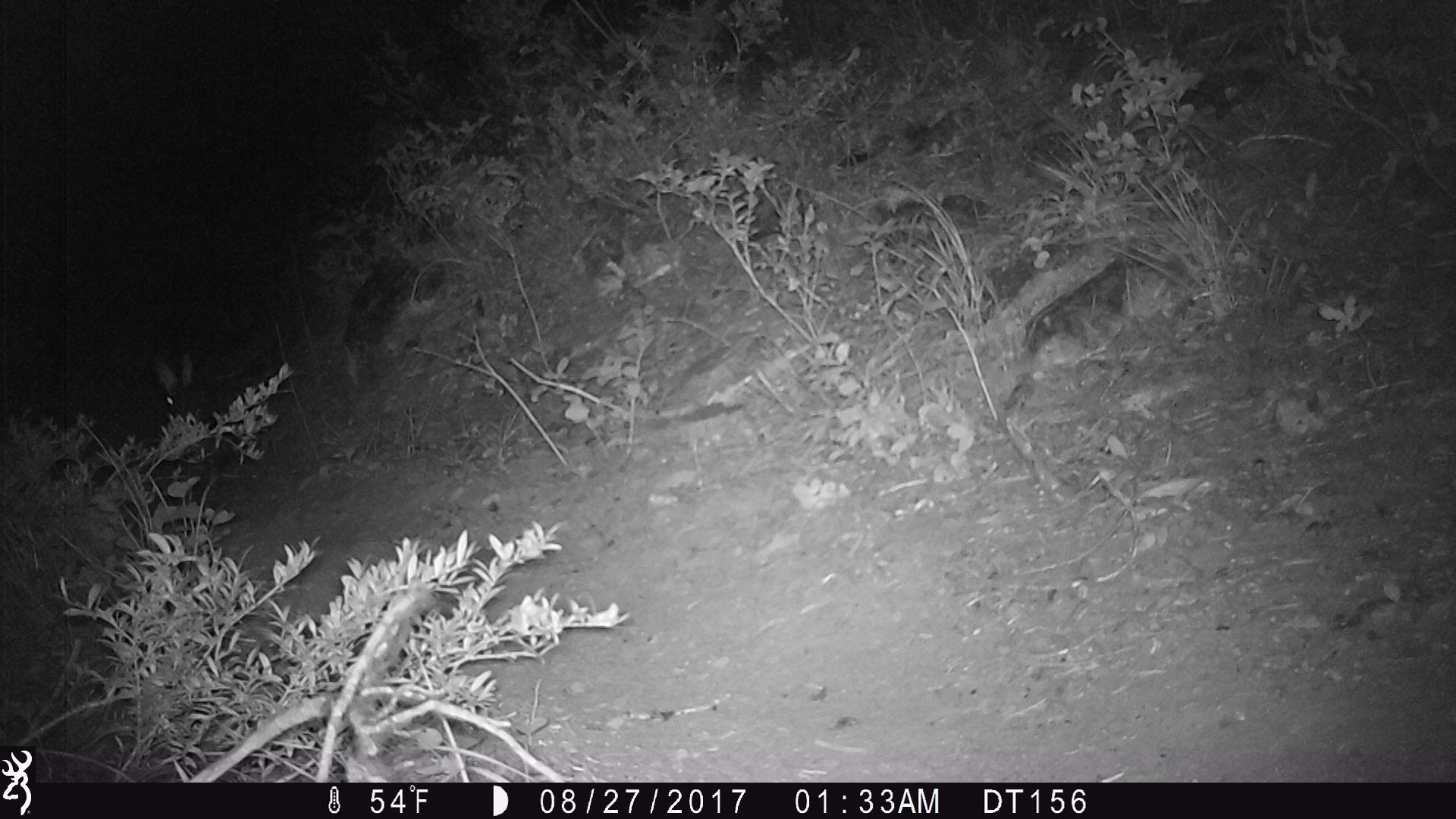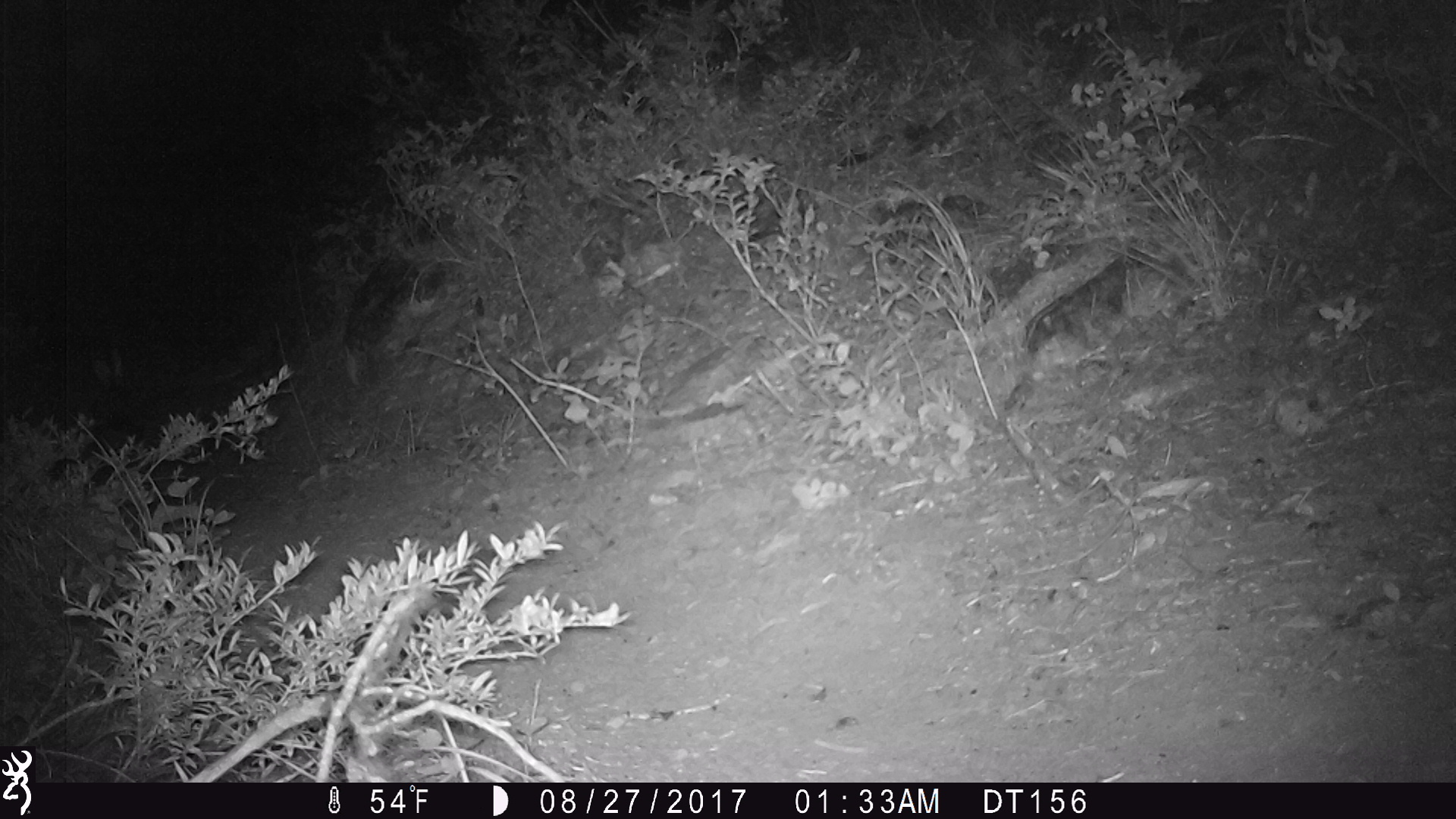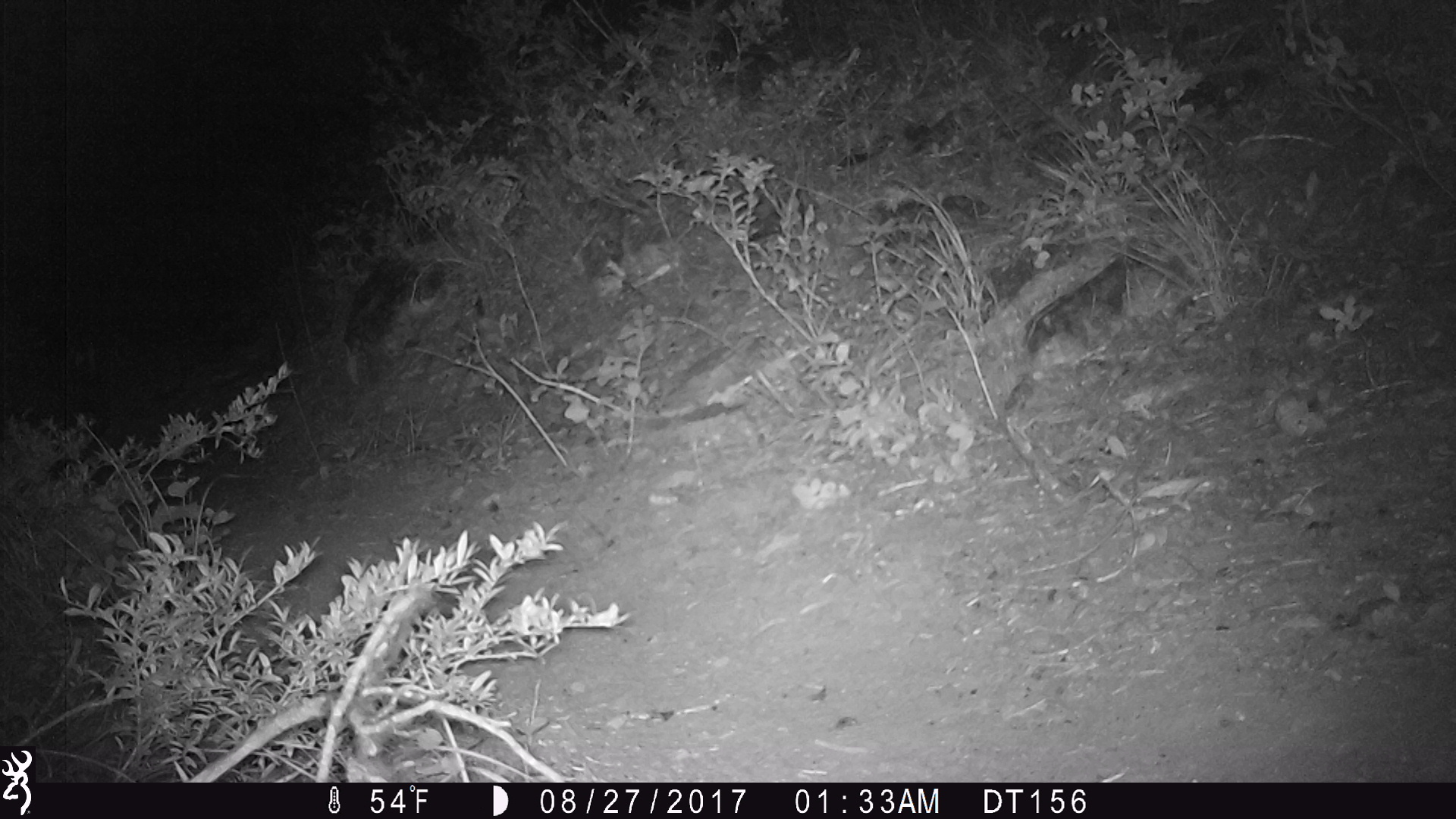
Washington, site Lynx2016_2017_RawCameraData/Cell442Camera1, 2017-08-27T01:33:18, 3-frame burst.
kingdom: Animalia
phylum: Chordata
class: Mammalia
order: Lagomorpha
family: Leporidae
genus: Lepus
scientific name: Lepus americanus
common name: snowshoe hare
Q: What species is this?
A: Lepus americanus (snowshoe hare).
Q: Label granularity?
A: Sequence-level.